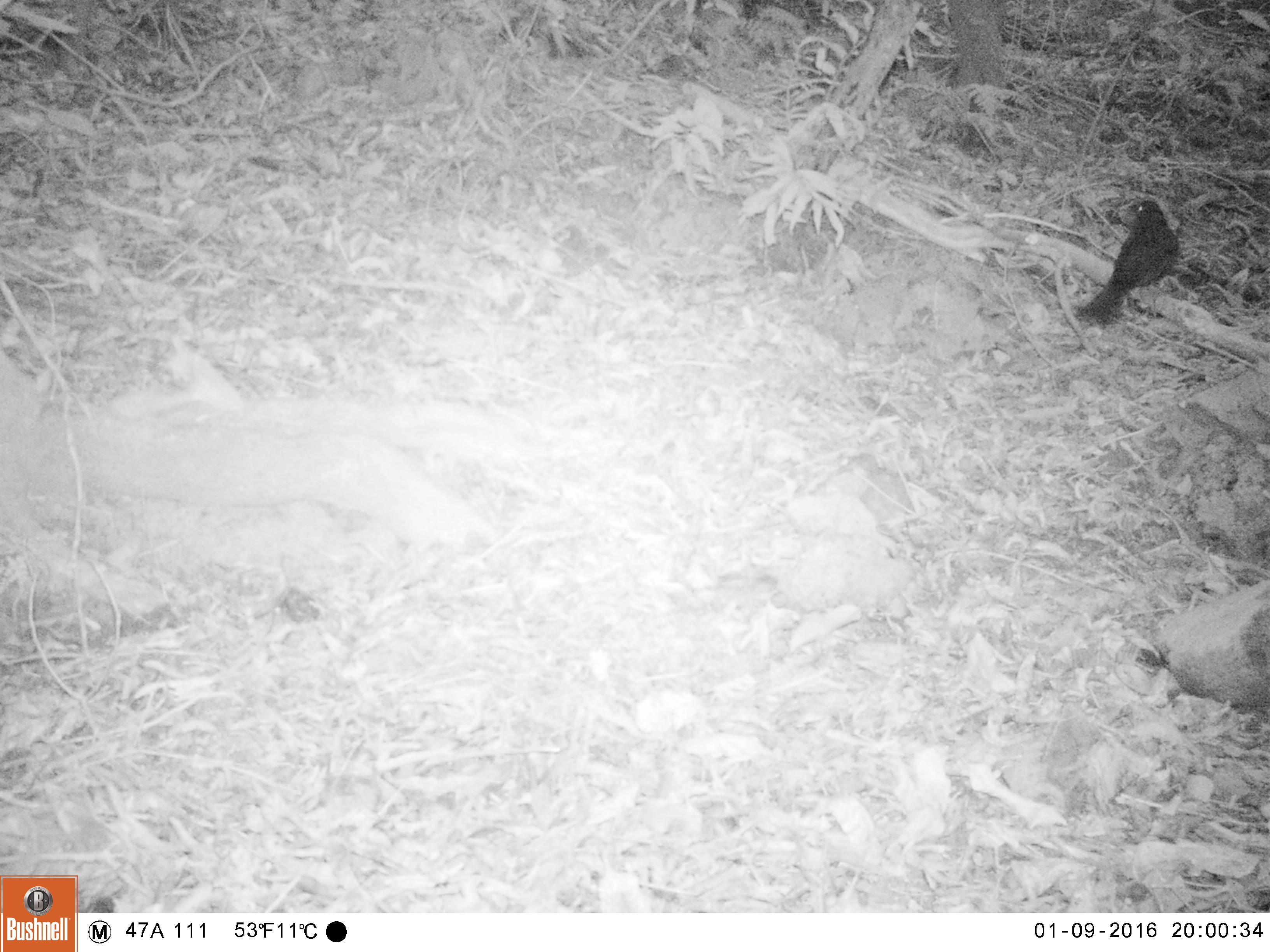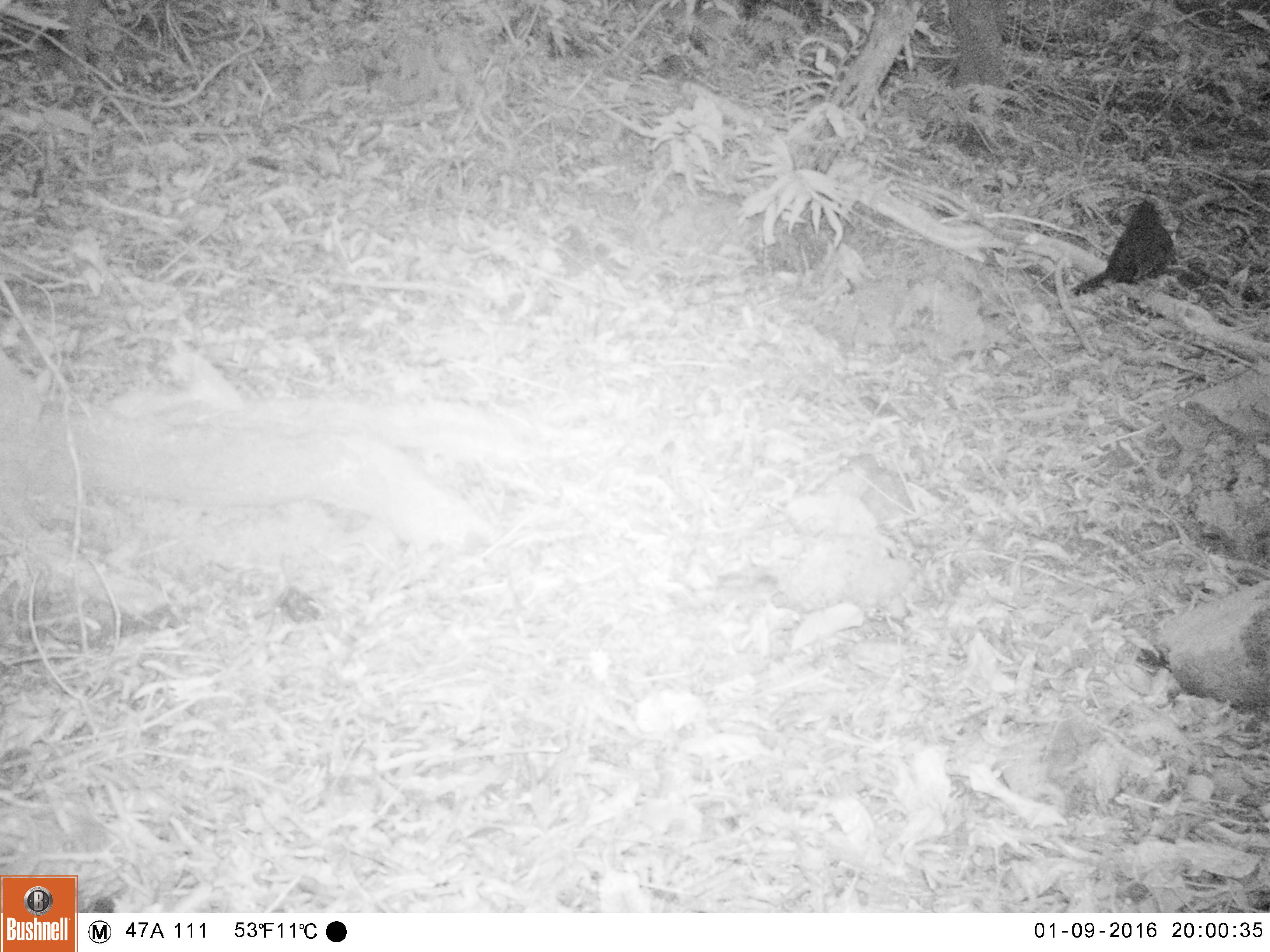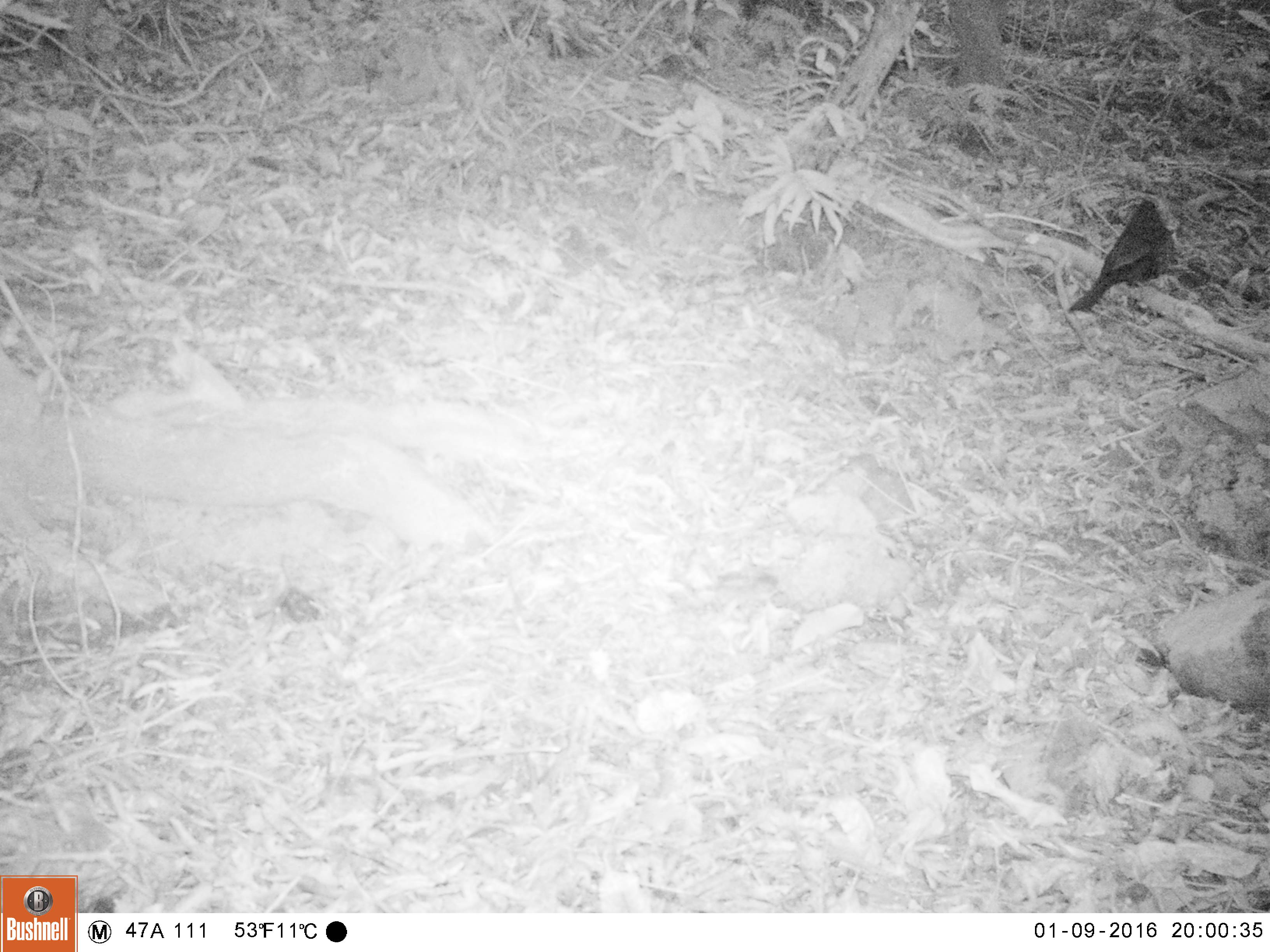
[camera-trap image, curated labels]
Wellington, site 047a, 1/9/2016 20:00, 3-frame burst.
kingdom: Animalia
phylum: Chordata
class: Aves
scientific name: Aves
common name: bird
Bird (Aves).